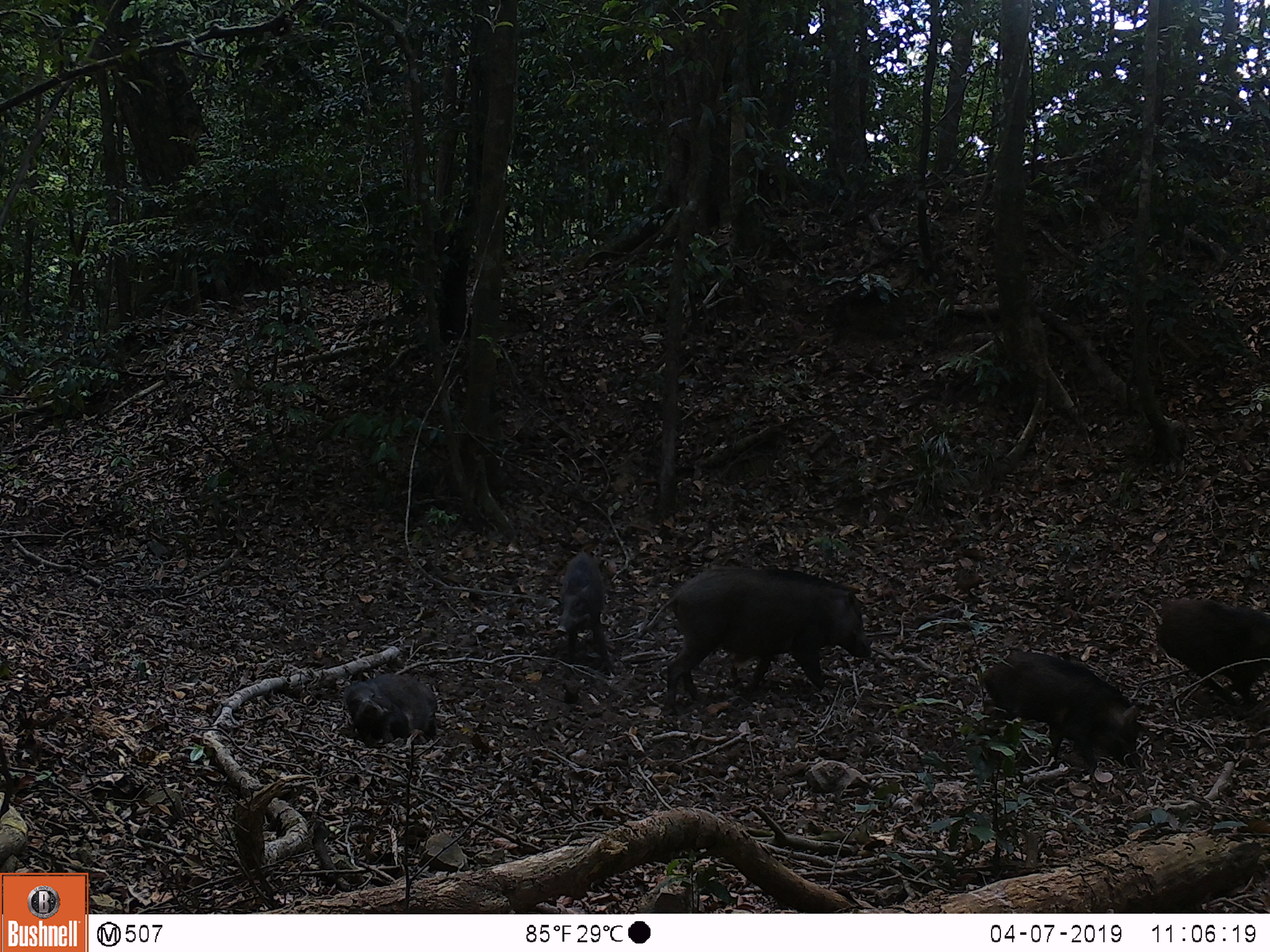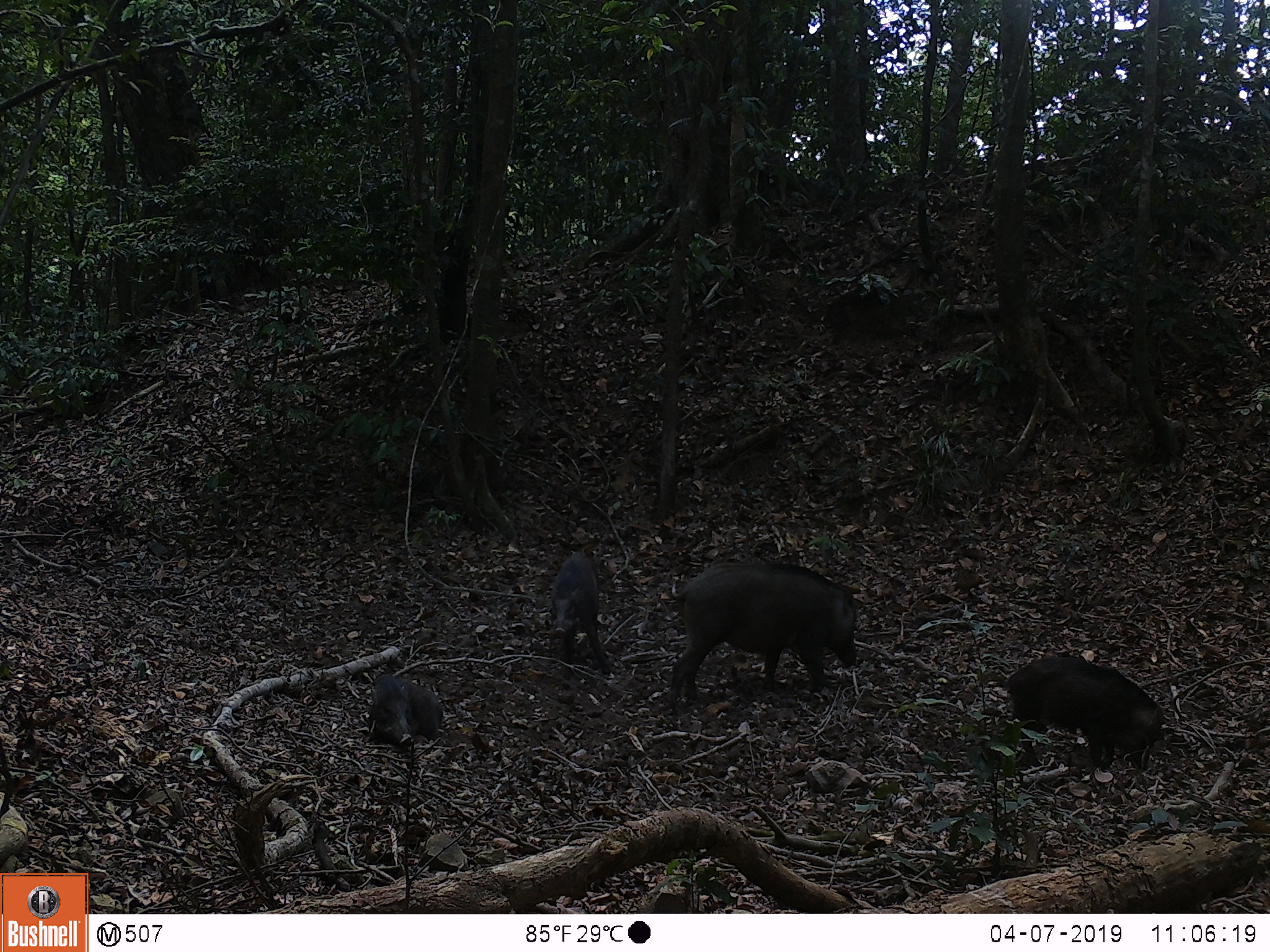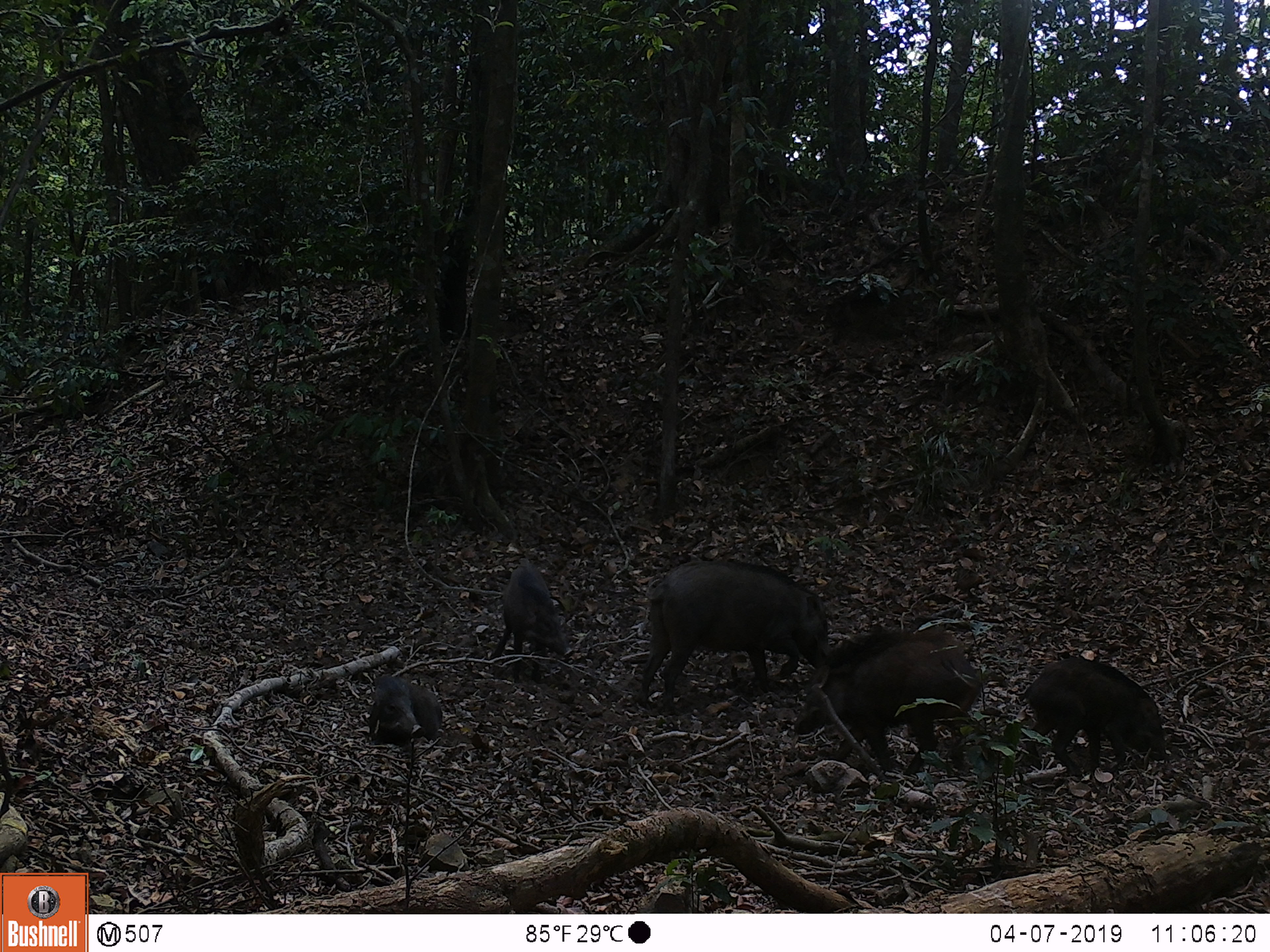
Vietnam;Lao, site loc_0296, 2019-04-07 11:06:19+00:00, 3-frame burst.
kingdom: Animalia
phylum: Chordata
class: Mammalia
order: Artiodactyla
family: Suidae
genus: Sus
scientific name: Sus scrofa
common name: eurasian wild pig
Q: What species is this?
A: Eurasian wild pig (Sus scrofa).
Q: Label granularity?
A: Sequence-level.